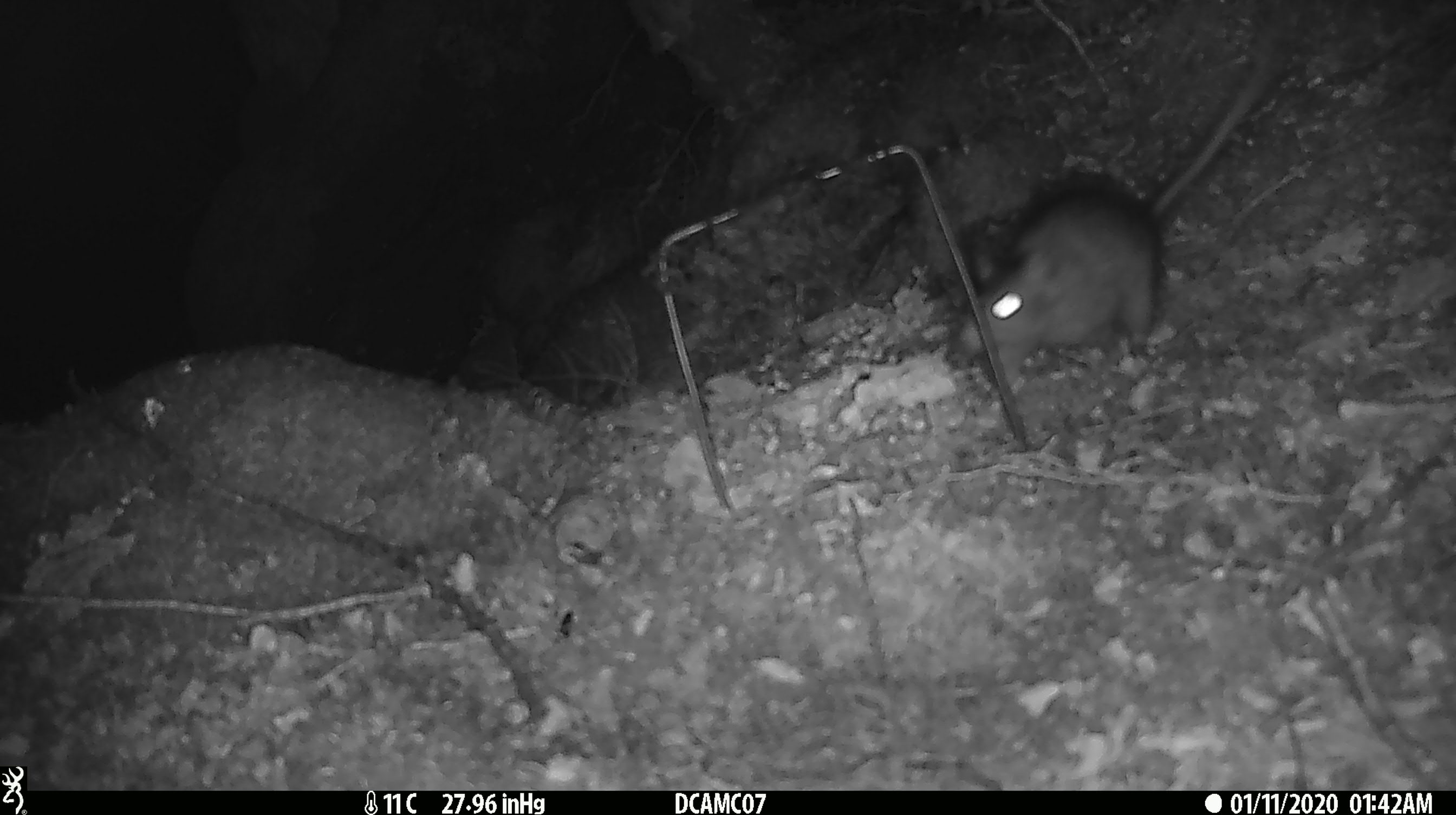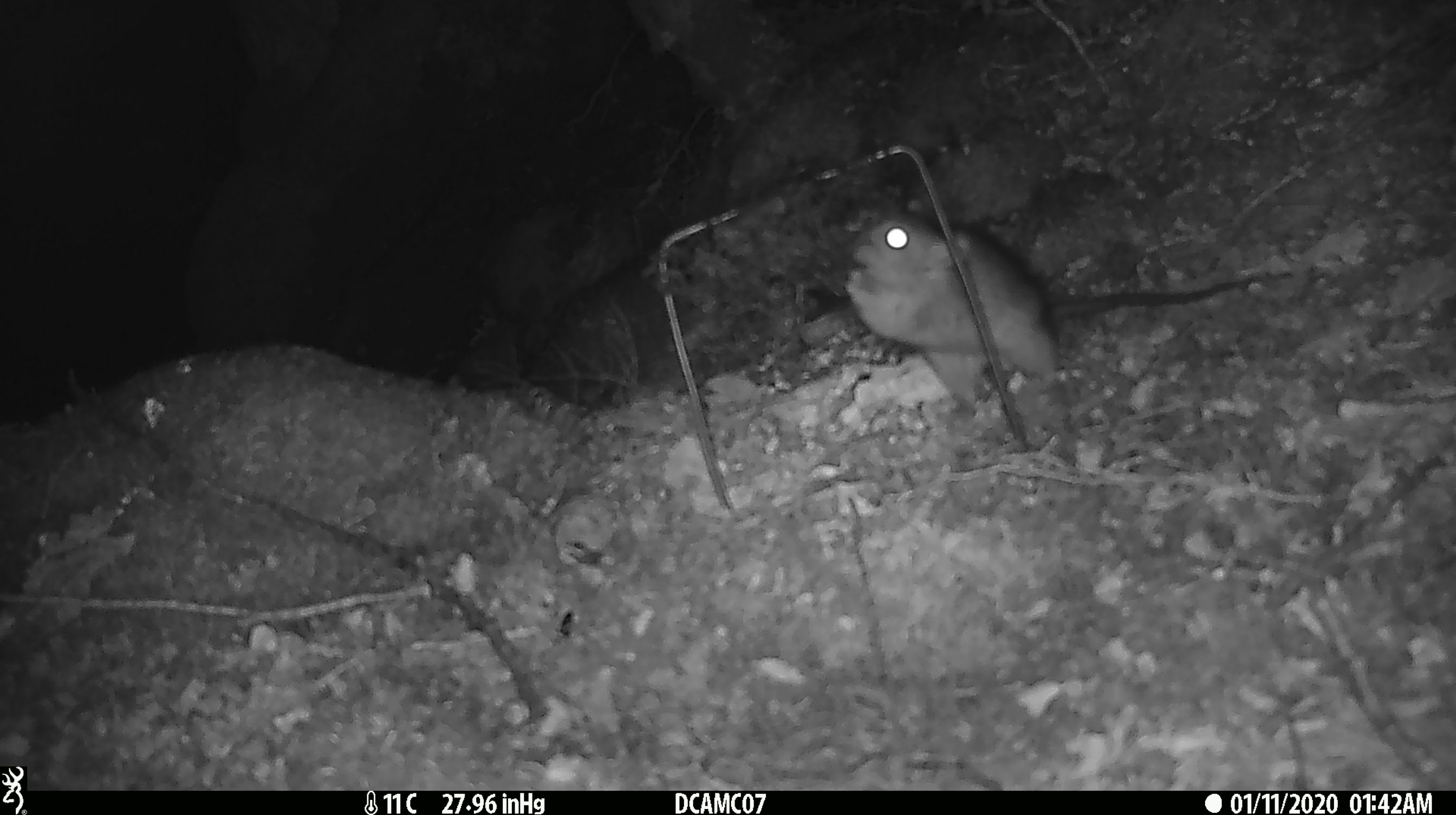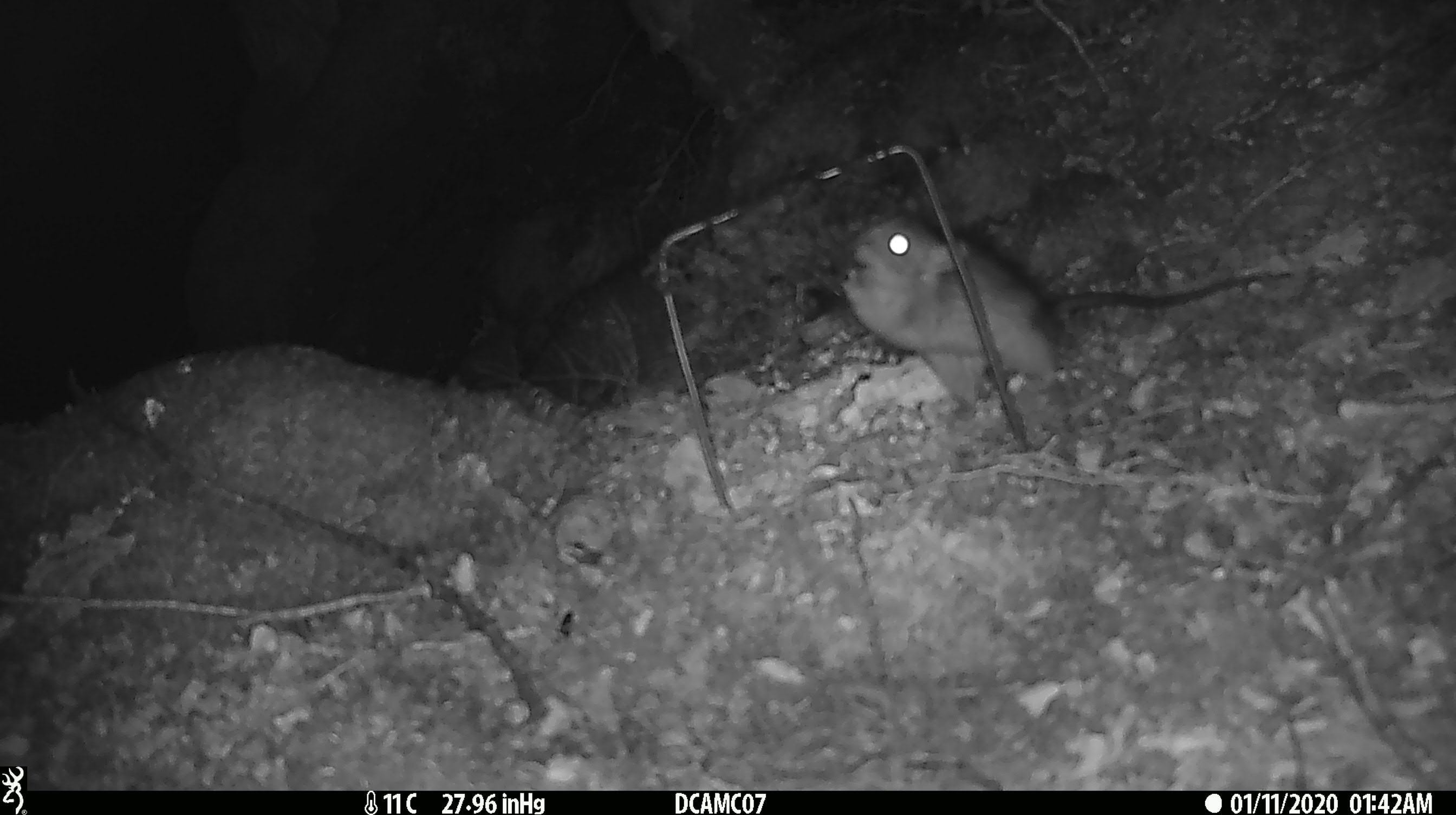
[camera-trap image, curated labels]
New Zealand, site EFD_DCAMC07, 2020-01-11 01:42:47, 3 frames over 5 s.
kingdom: Animalia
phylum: Chordata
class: Mammalia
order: Rodentia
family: Muridae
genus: Rattus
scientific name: Rattus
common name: rat